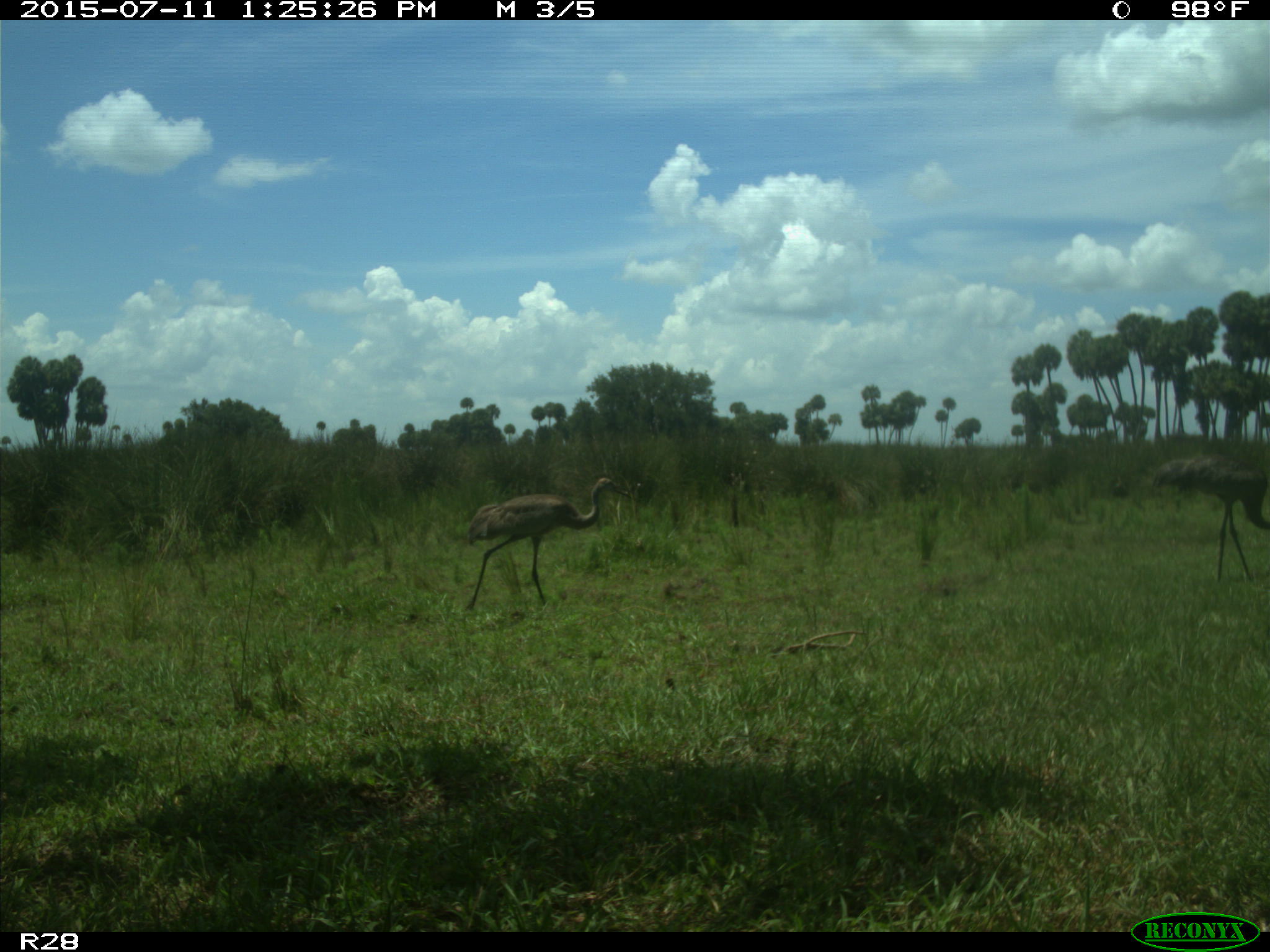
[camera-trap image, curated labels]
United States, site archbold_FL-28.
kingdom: Animalia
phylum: Chordata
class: Aves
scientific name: Aves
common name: birds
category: unidentified bird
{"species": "unidentified bird (birds) (Aves)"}